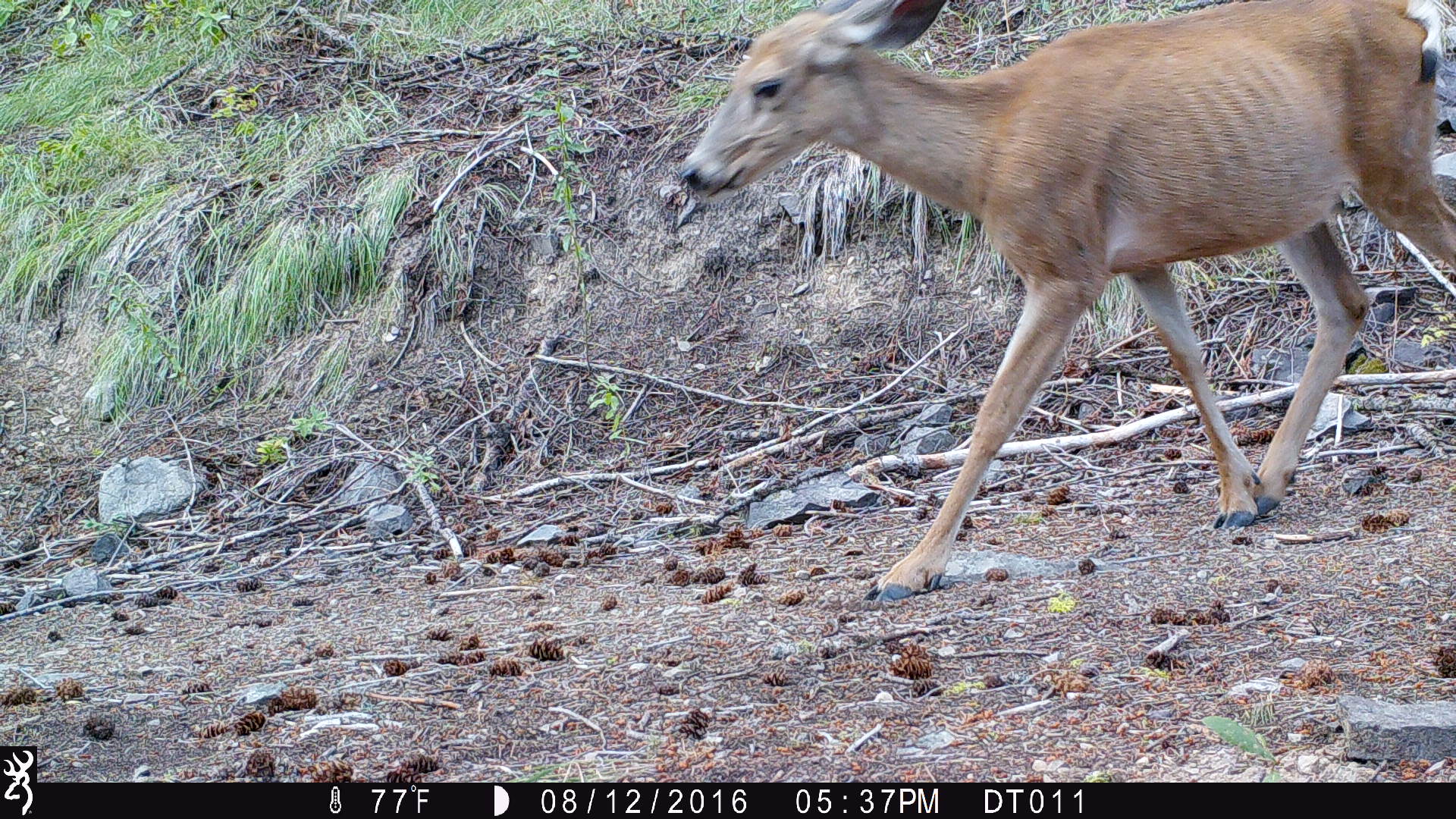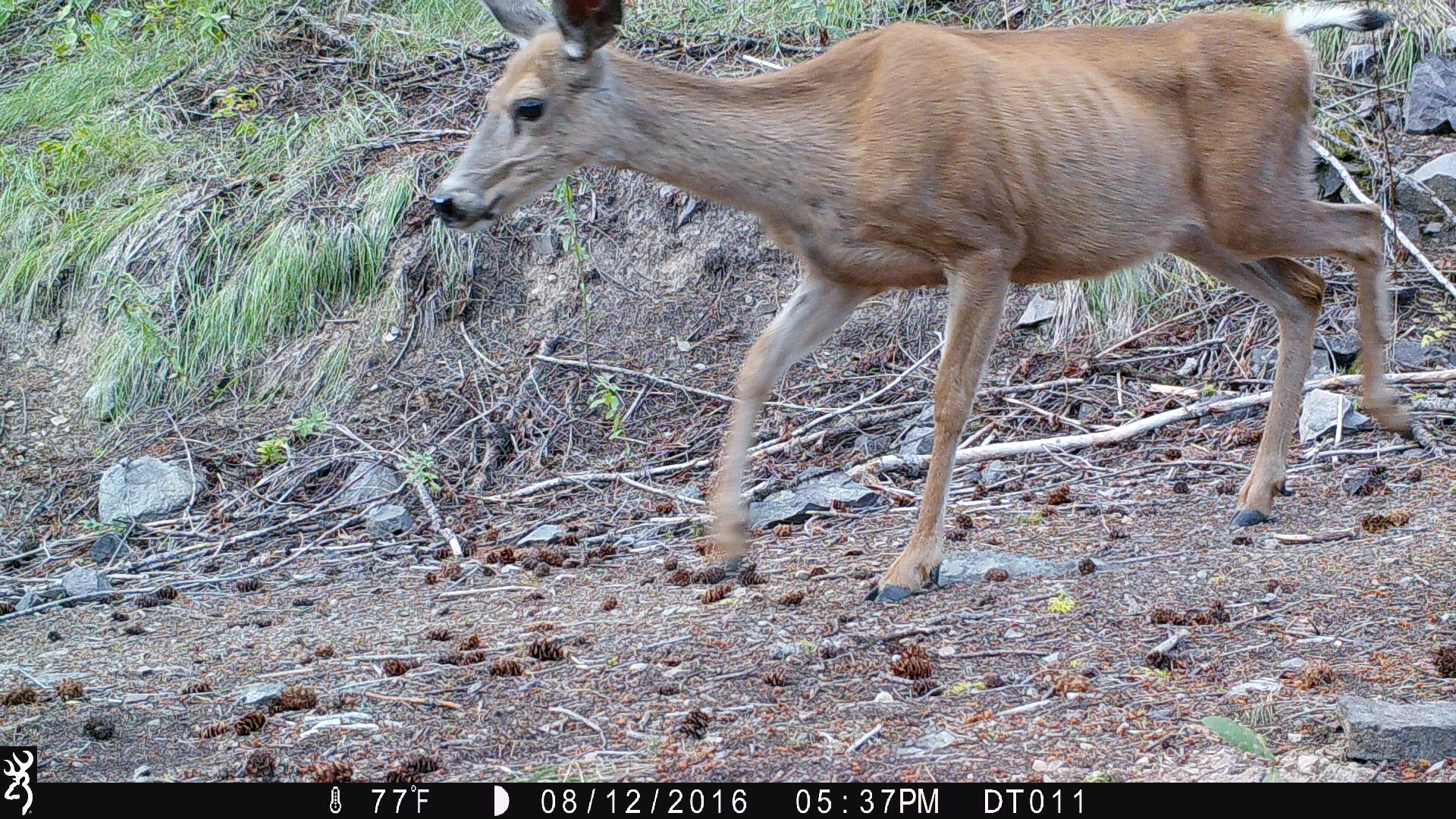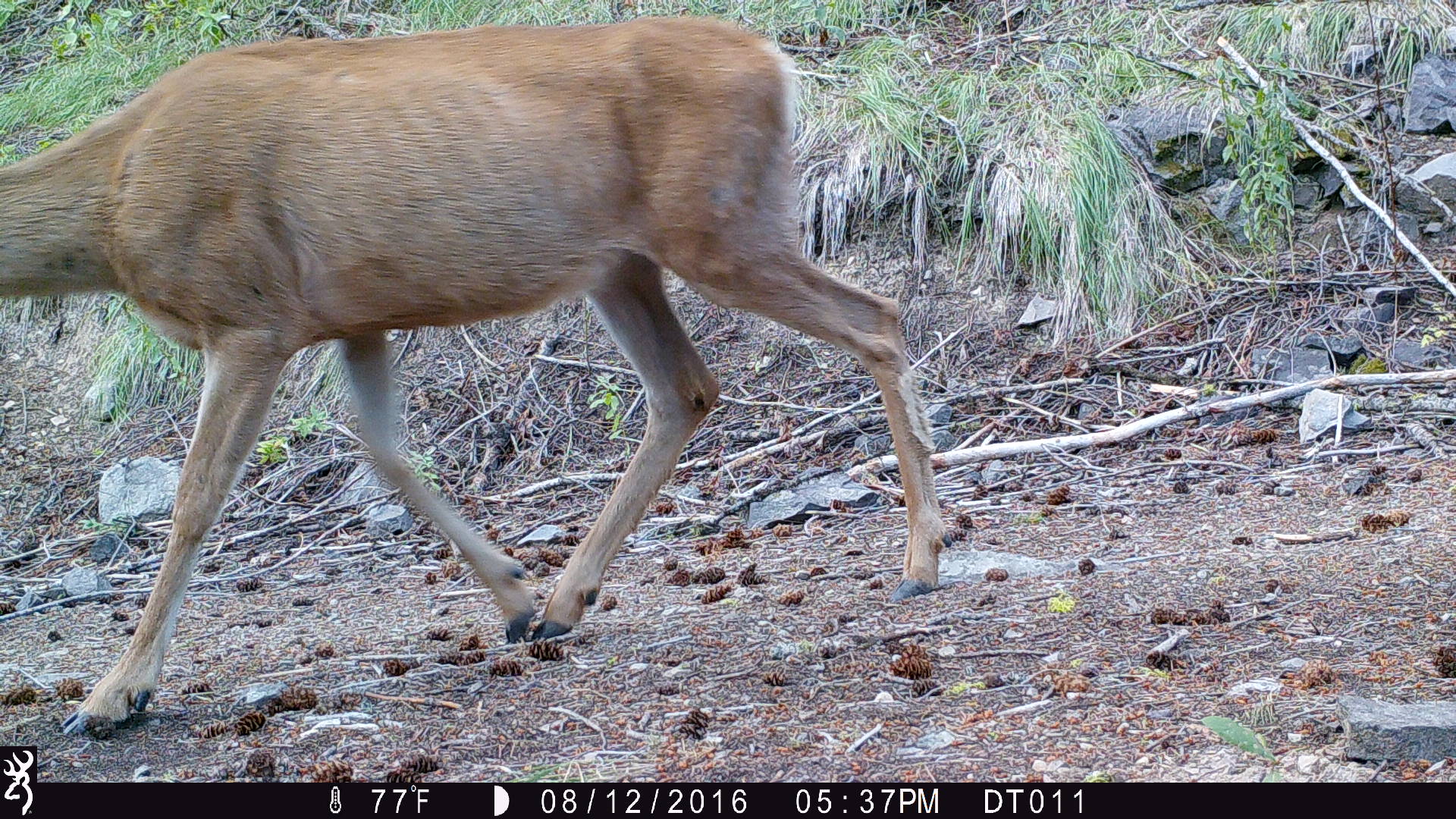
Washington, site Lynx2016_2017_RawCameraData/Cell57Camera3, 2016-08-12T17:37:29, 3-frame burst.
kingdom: Animalia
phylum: Chordata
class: Mammalia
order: Artiodactyla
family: Cervidae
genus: Odocoileus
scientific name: Odocoileus hemionus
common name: mule deer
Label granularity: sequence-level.